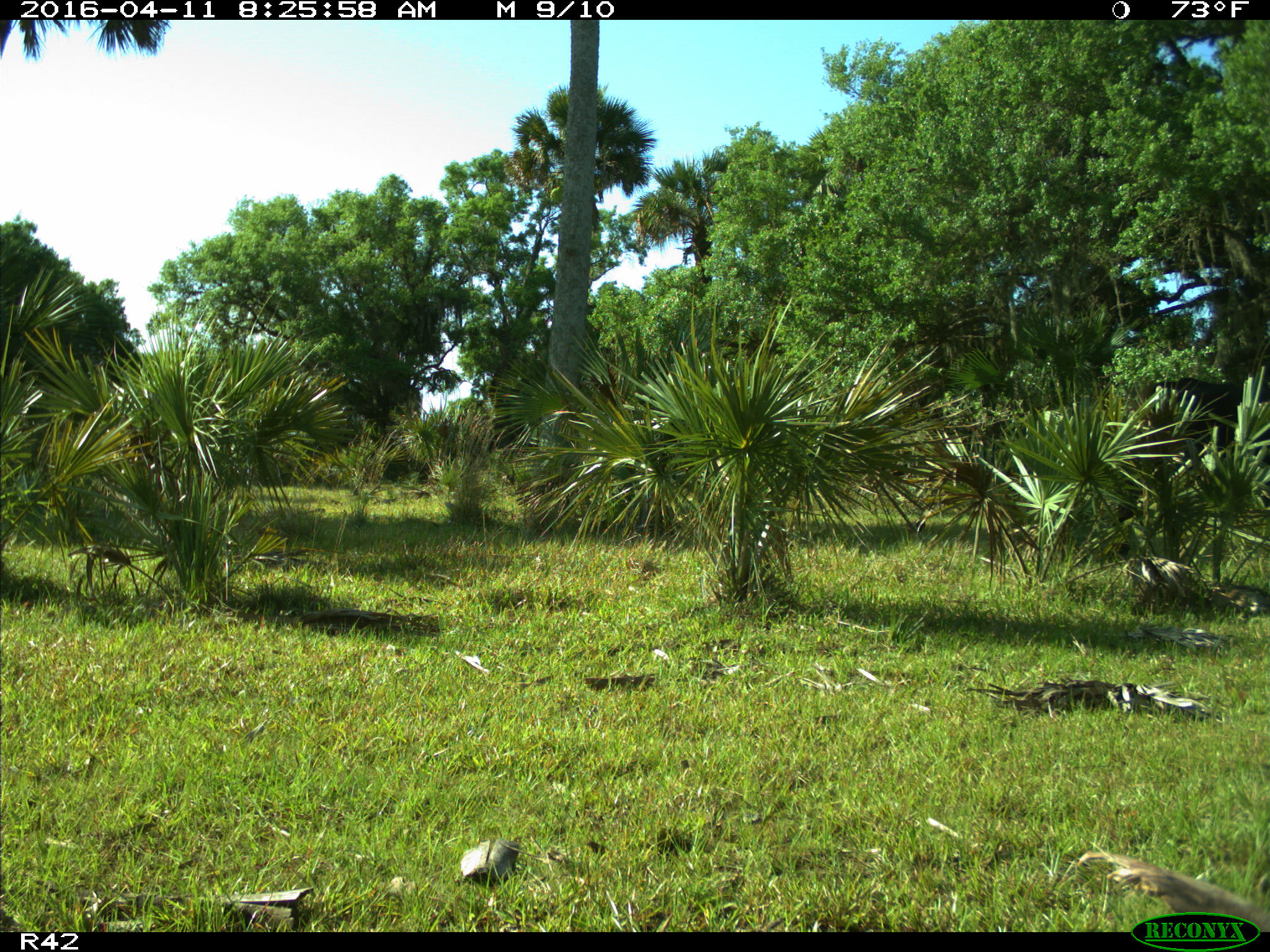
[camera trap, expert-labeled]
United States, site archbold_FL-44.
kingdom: Animalia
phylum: Chordata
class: Mammalia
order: Artiodactyla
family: Bovidae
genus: Bos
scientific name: Bos taurus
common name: domestic cow